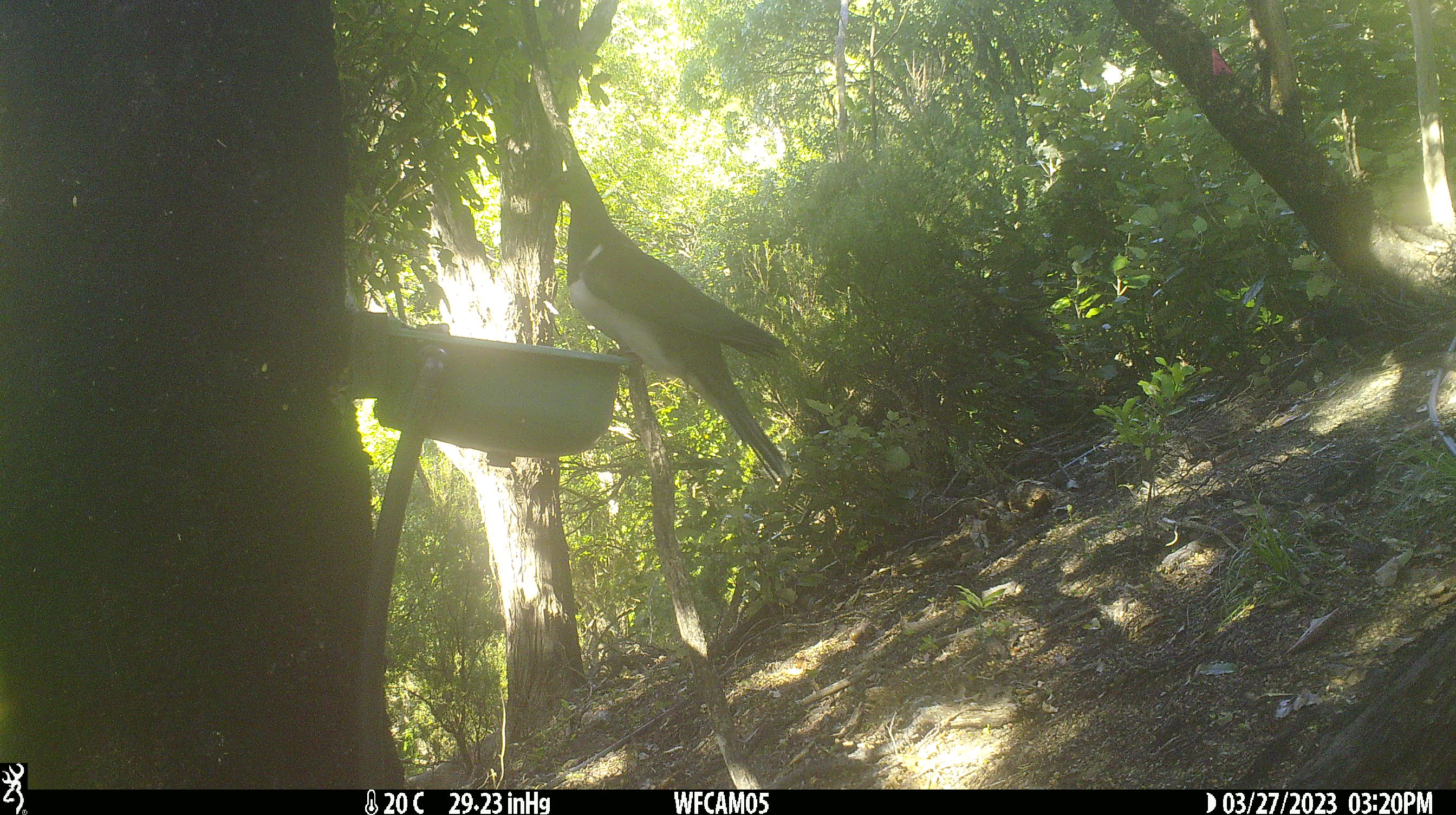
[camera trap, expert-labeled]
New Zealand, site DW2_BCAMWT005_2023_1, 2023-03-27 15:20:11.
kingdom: Animalia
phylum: Chordata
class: Aves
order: Columbiformes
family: Columbidae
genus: Hemiphaga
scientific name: Hemiphaga novaeseelandiae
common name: new zealand pigeon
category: kereru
Kereru (new zealand pigeon) (Hemiphaga novaeseelandiae).